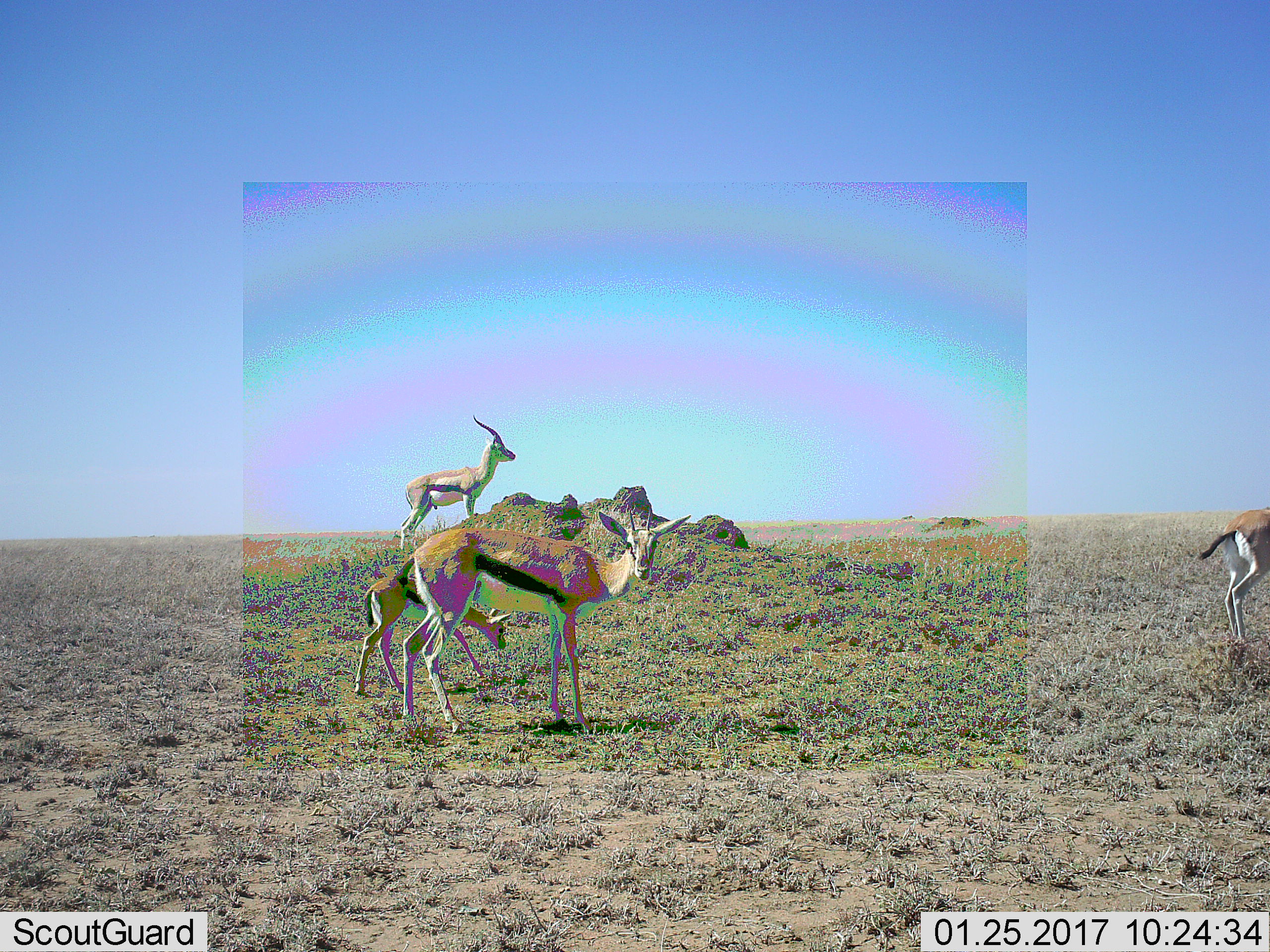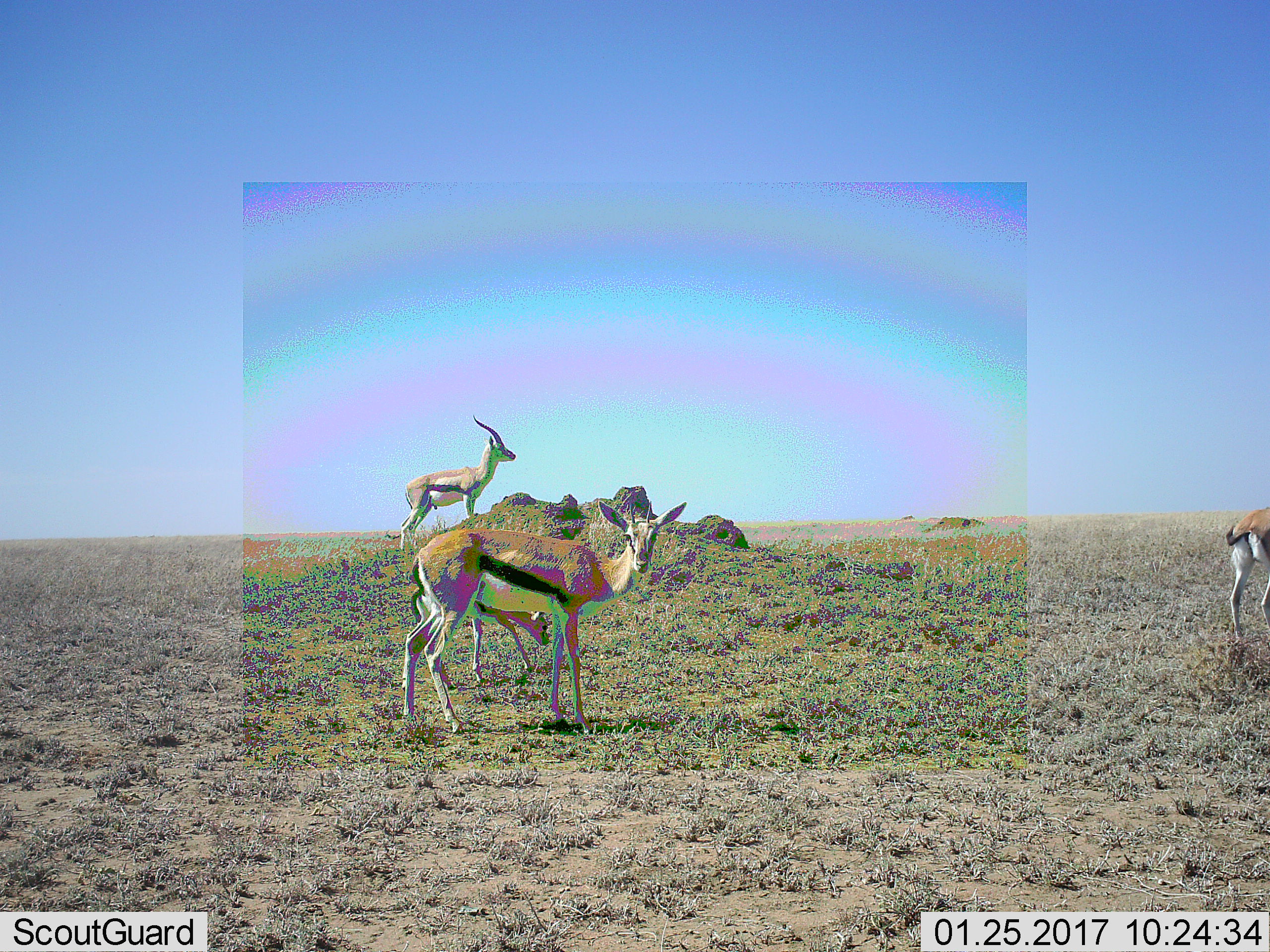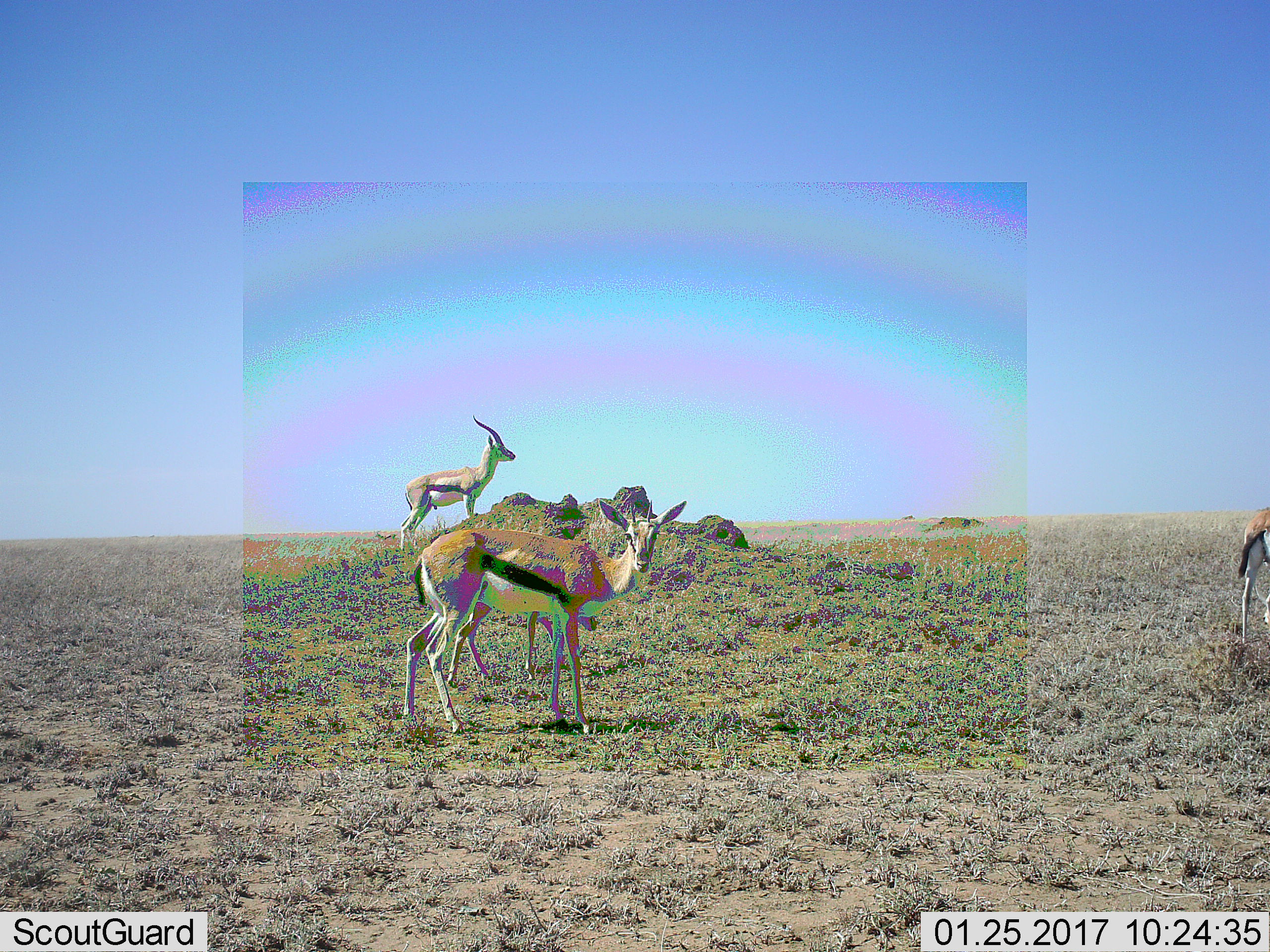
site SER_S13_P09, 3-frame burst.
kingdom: Animalia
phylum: Chordata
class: Mammalia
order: Artiodactyla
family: Bovidae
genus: Eudorcas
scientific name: Eudorcas thomsonii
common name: thomson's gazelle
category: gazellethomsons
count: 4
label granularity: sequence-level